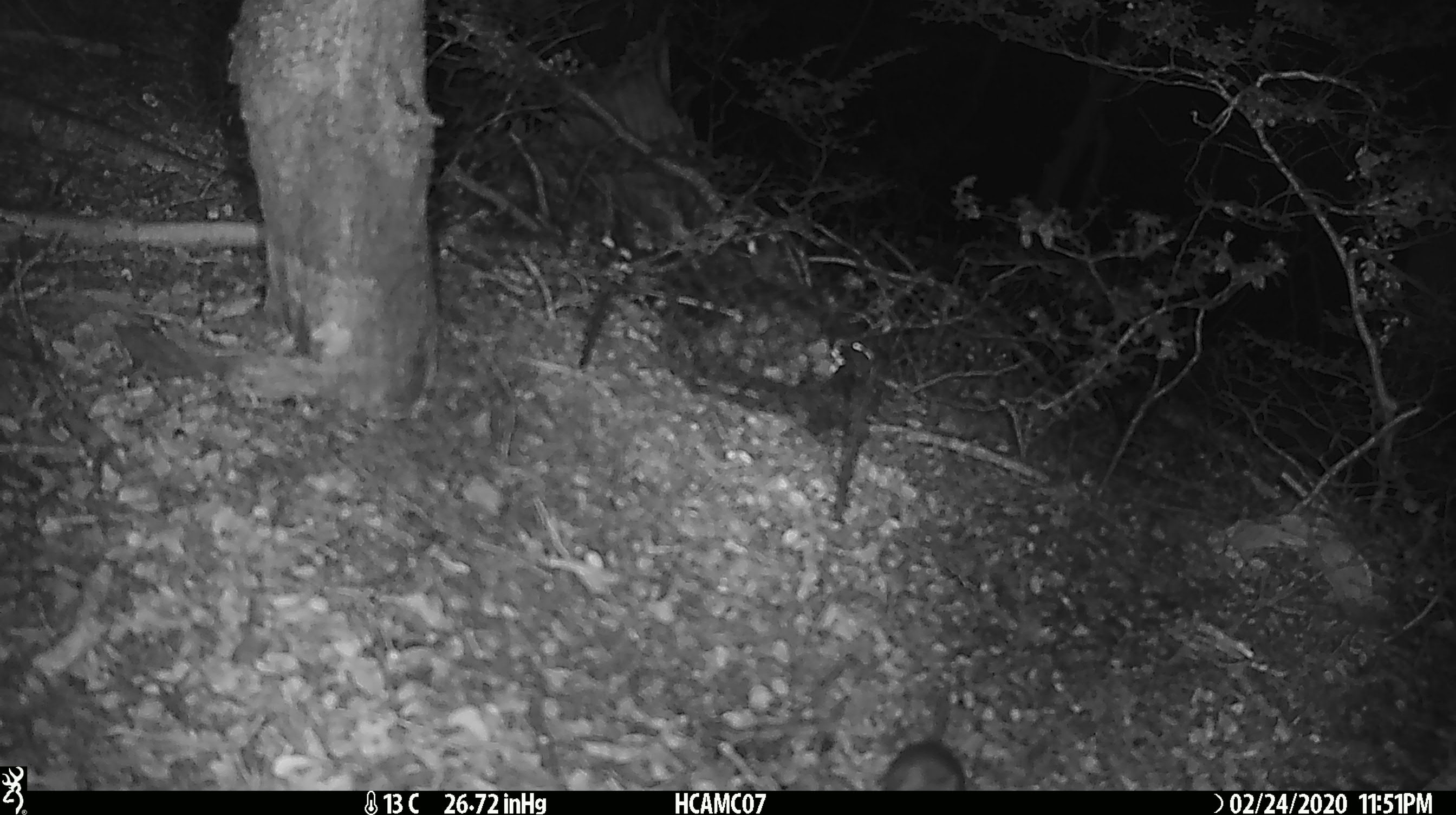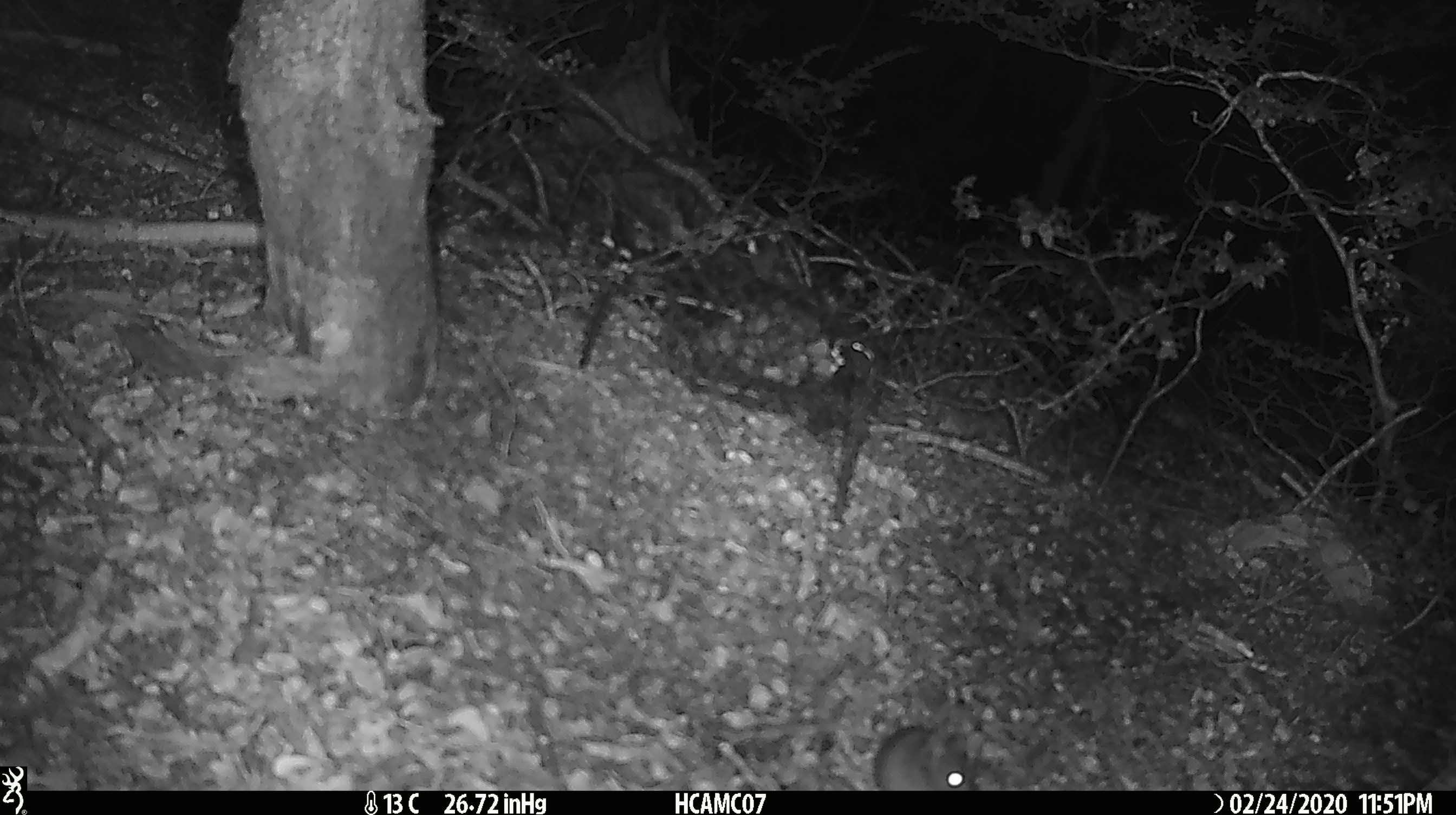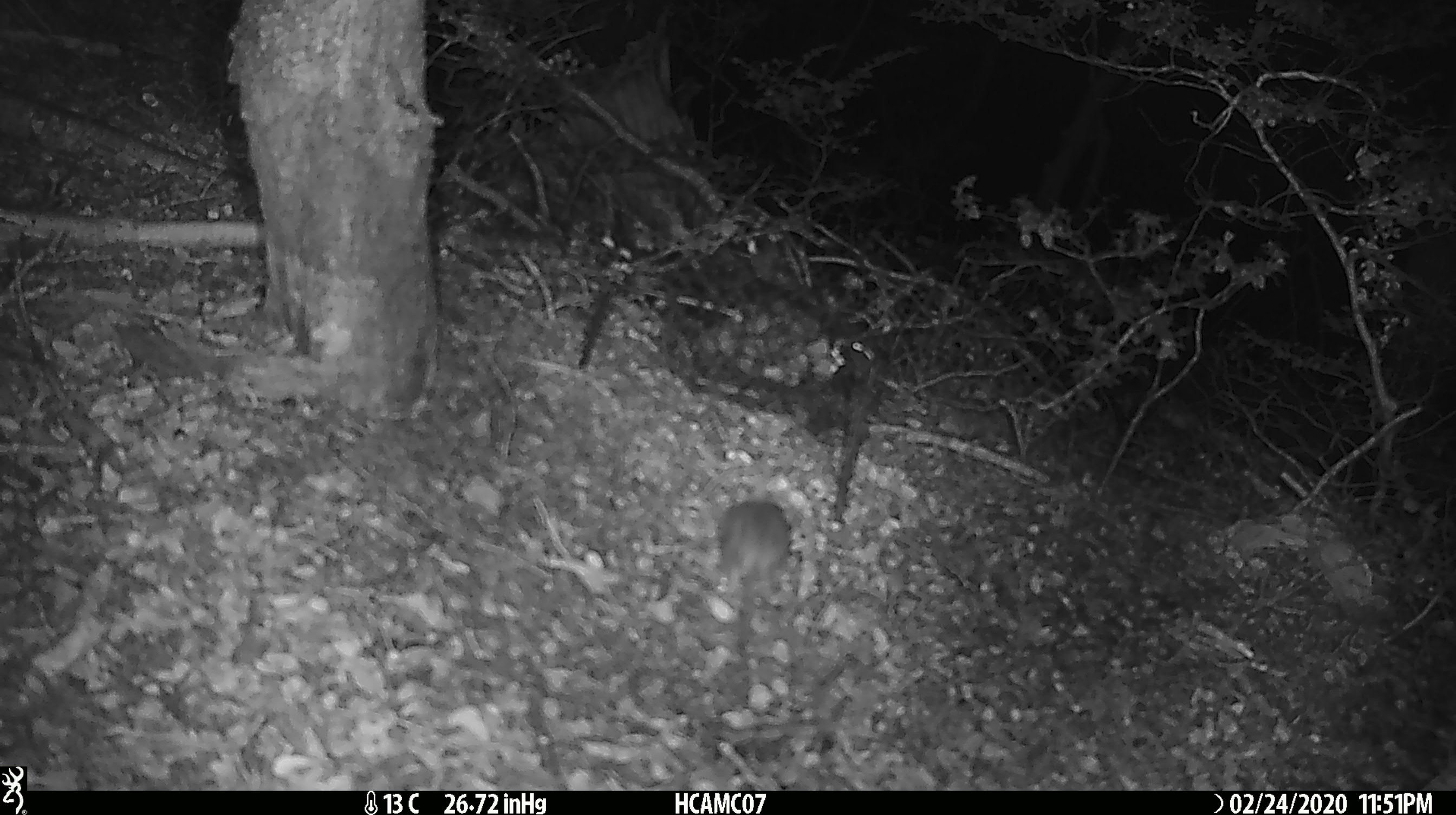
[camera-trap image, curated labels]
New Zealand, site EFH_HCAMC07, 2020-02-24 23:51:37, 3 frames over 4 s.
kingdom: Animalia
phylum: Chordata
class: Mammalia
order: Rodentia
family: Muridae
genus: Mus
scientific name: Mus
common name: mouse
Mouse (Mus).